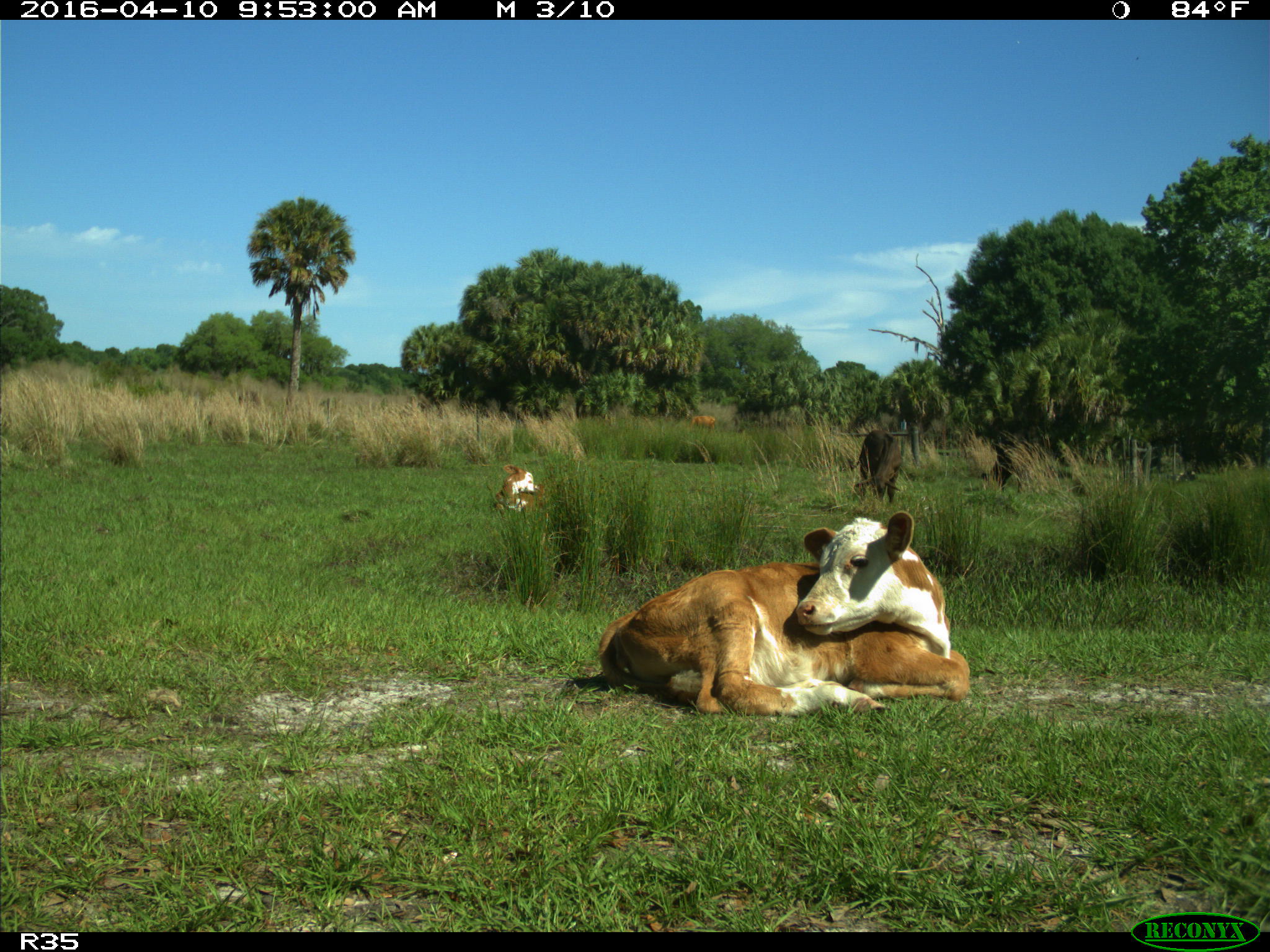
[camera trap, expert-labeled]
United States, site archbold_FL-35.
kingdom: Animalia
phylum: Chordata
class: Mammalia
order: Artiodactyla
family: Bovidae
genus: Bos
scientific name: Bos taurus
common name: domestic cow